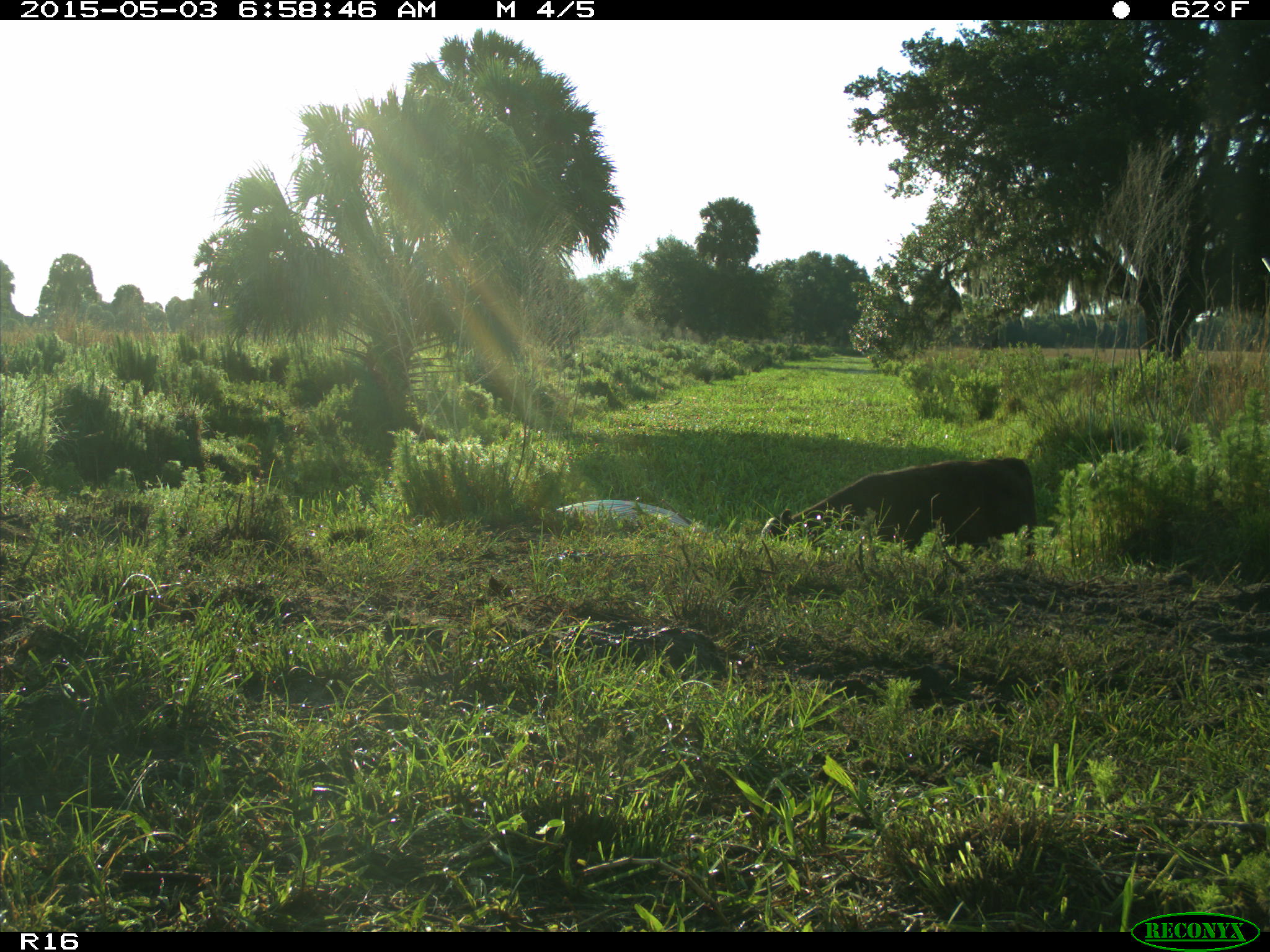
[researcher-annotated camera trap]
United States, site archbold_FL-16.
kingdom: Animalia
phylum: Chordata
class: Mammalia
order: Artiodactyla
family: Bovidae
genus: Bos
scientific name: Bos taurus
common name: domestic cow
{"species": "Bos taurus (domestic cow)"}